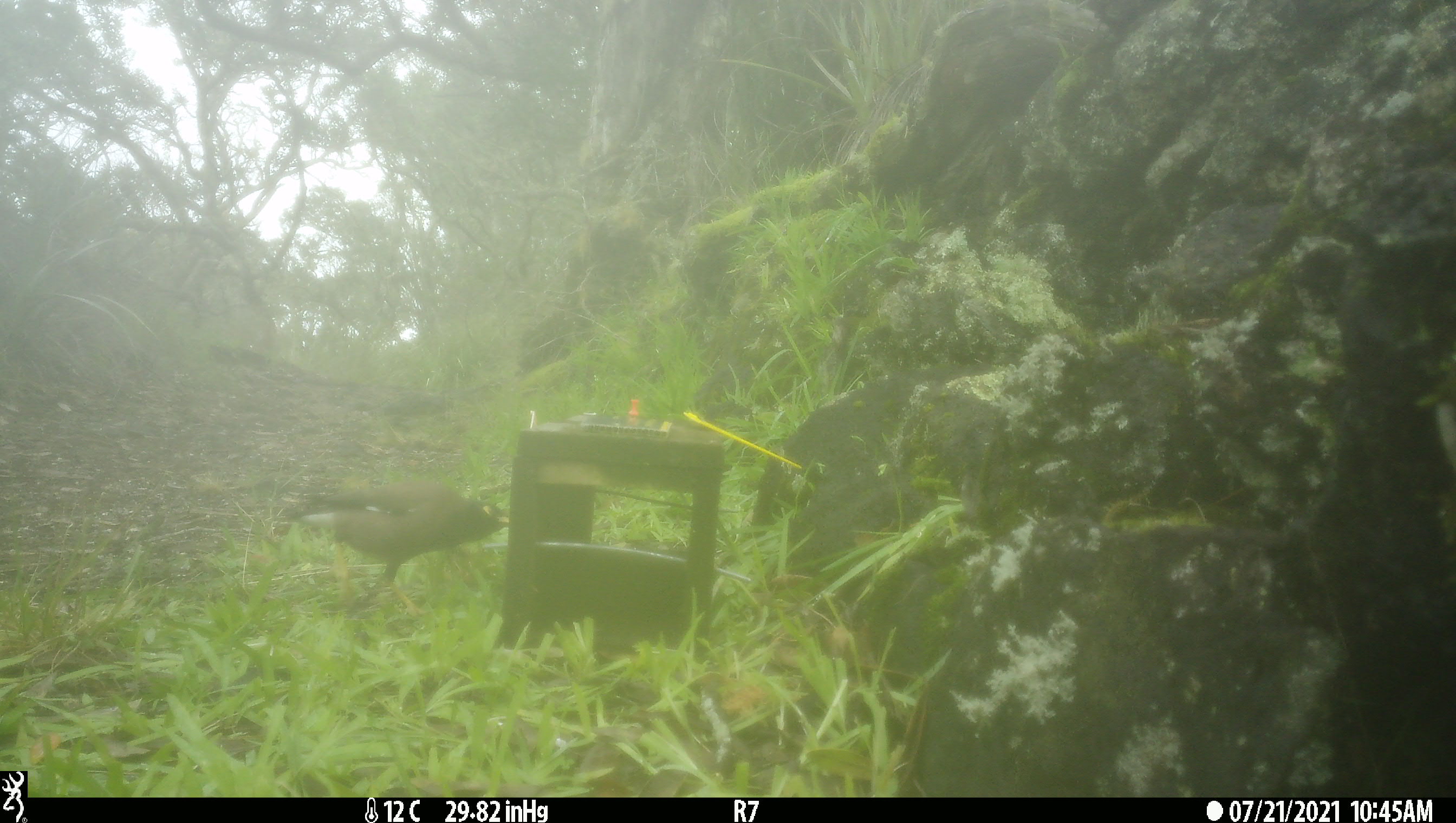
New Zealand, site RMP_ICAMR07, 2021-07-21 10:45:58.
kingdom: Animalia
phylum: Chordata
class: Aves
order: Passeriformes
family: Sturnidae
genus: Acridotheres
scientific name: Acridotheres tristis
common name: common myna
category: myna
Myna (common myna) (Acridotheres tristis).